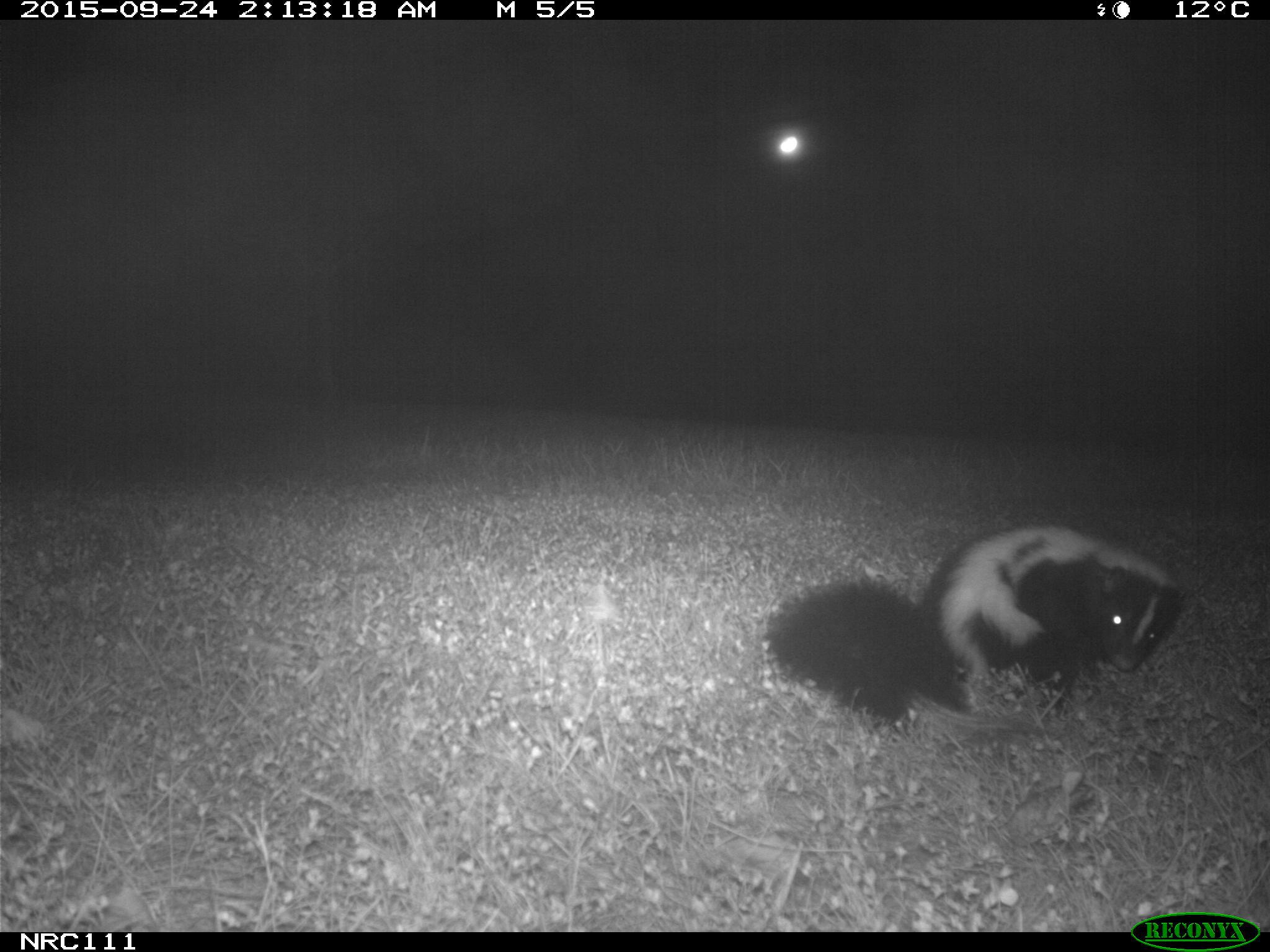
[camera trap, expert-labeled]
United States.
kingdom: Animalia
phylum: Chordata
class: Mammalia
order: Carnivora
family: Mephitidae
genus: Mephitis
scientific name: Mephitis mephitis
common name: striped skunk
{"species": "Striped Skunk (Mephitis mephitis)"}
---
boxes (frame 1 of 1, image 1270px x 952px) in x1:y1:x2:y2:
Striped Skunk: 757:498:1190:746